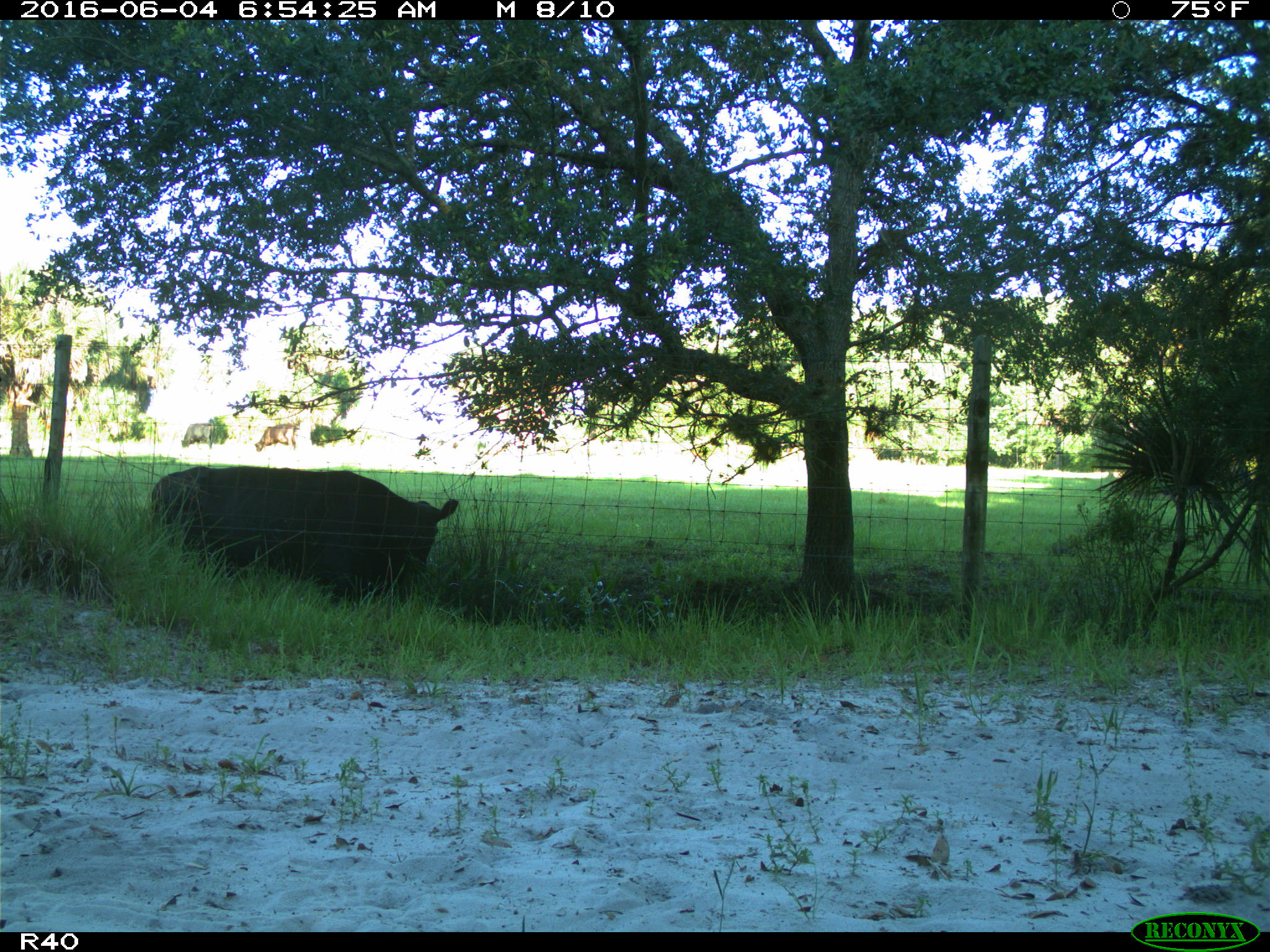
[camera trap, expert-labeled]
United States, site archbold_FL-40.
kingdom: Animalia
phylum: Chordata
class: Mammalia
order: Artiodactyla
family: Bovidae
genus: Bos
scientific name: Bos taurus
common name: domestic cow